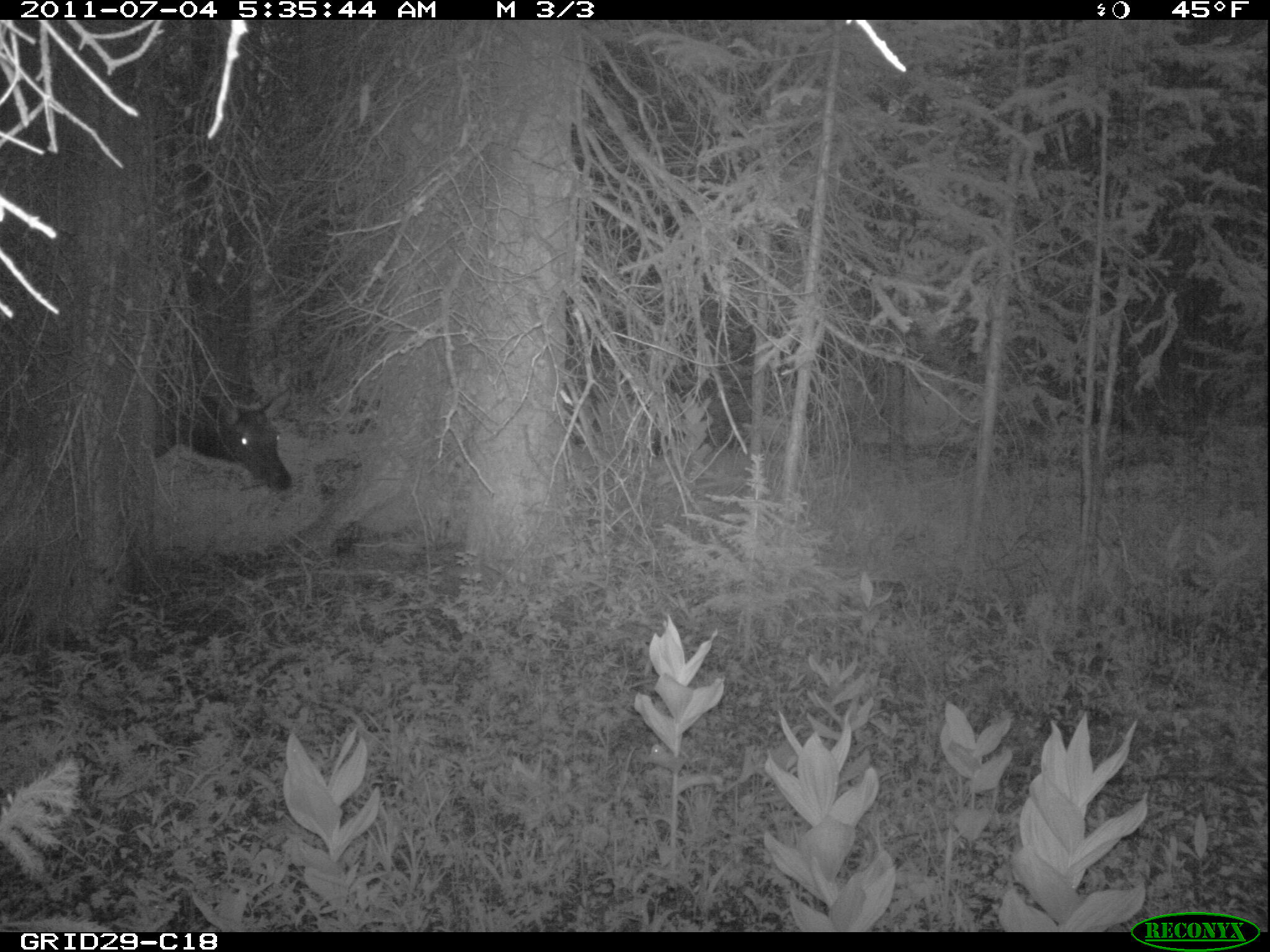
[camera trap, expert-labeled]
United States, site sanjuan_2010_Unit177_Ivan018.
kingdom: Animalia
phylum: Chordata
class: Mammalia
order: Artiodactyla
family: Cervidae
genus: Cervus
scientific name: Cervus elaphus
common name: red deer